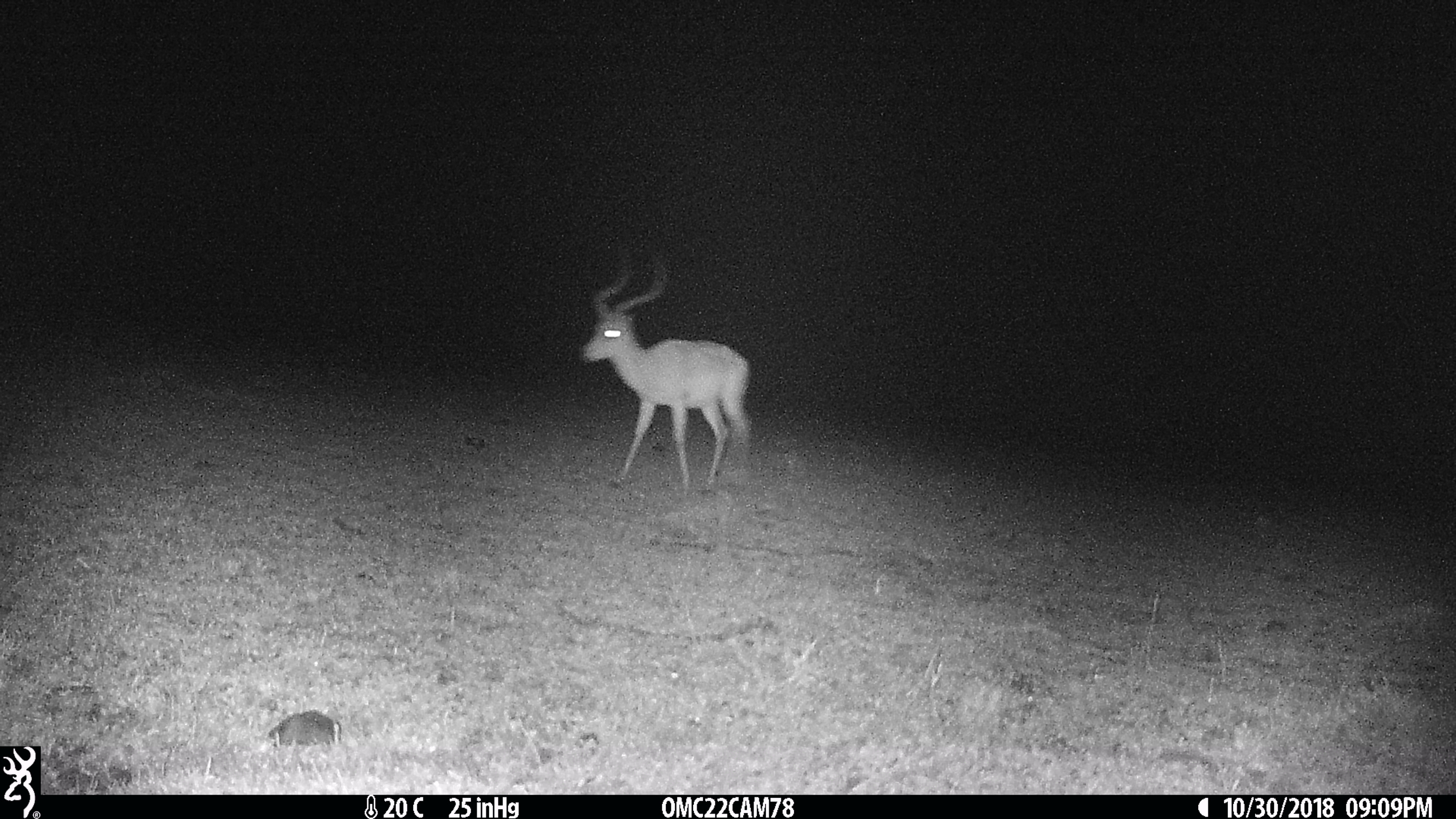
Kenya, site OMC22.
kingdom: Animalia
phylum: Chordata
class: Mammalia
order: Artiodactyla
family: Bovidae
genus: Aepyceros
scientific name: Aepyceros melampus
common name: impala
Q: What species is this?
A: Impala (Aepyceros melampus).